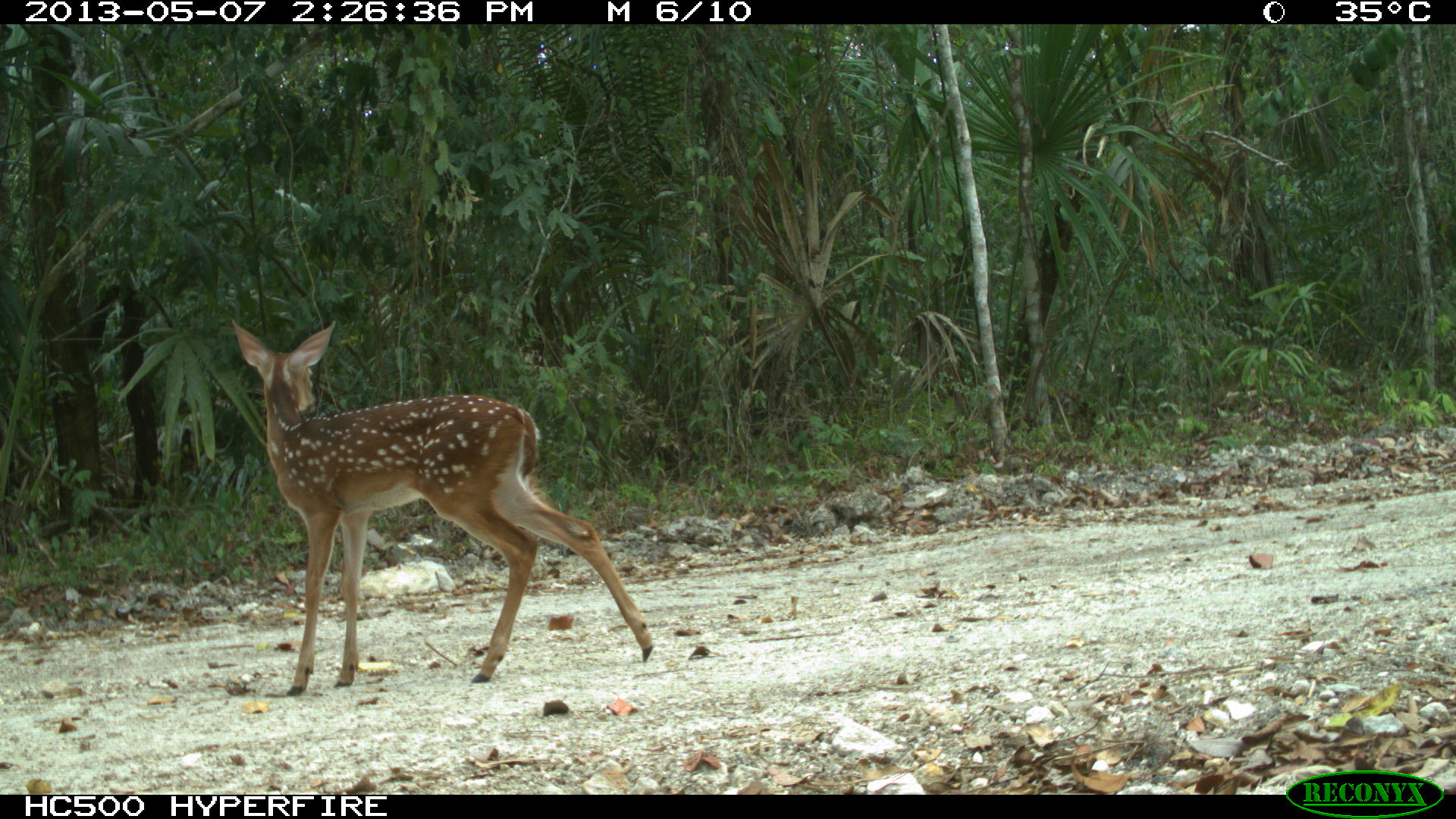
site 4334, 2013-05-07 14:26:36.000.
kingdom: Animalia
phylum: Chordata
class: Mammalia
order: Artiodactyla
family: Cervidae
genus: Odocoileus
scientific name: Odocoileus virginianus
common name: white-tailed deer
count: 3